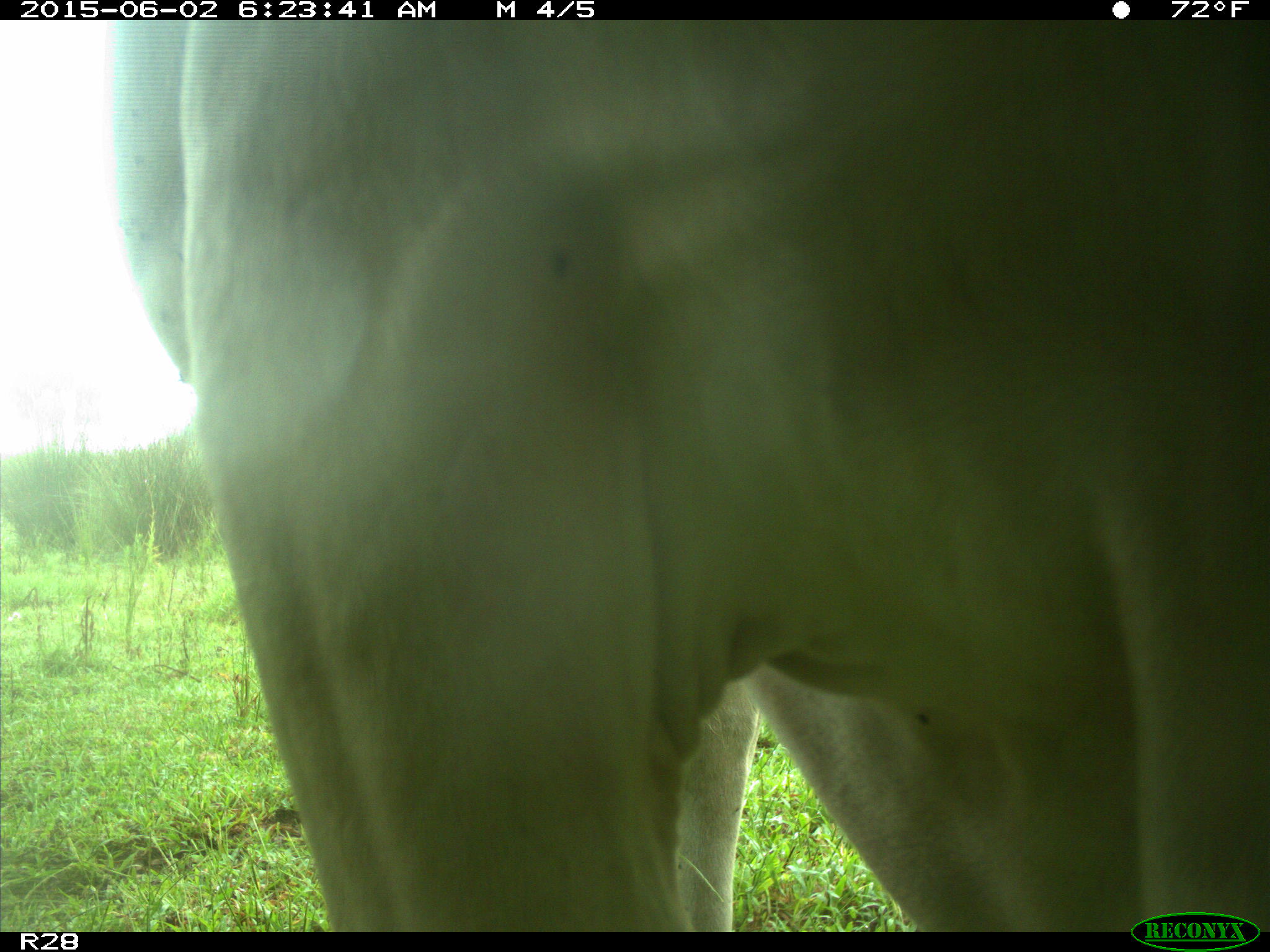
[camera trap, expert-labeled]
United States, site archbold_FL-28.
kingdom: Animalia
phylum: Chordata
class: Mammalia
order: Artiodactyla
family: Bovidae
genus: Bos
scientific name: Bos taurus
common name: domestic cow